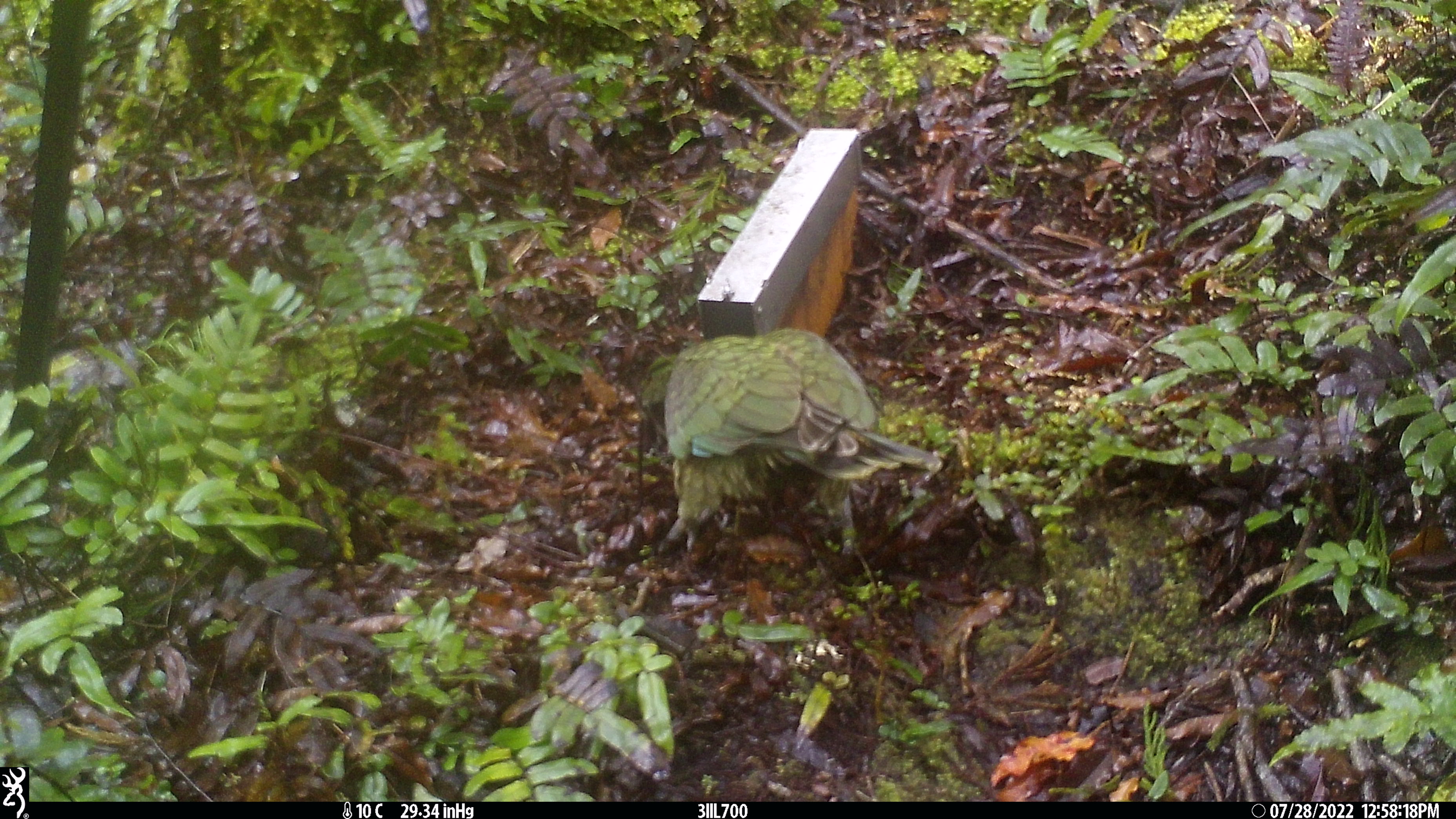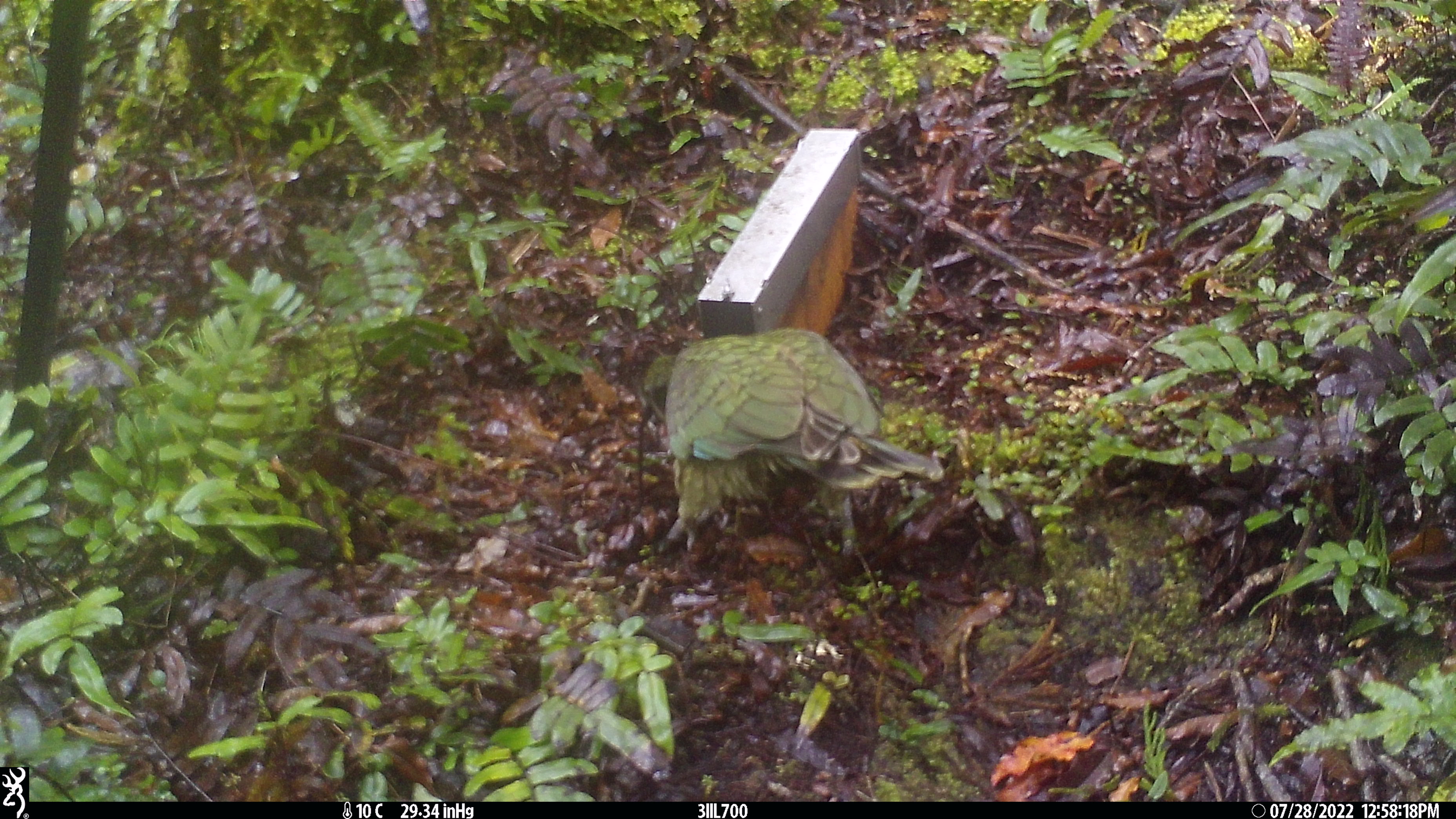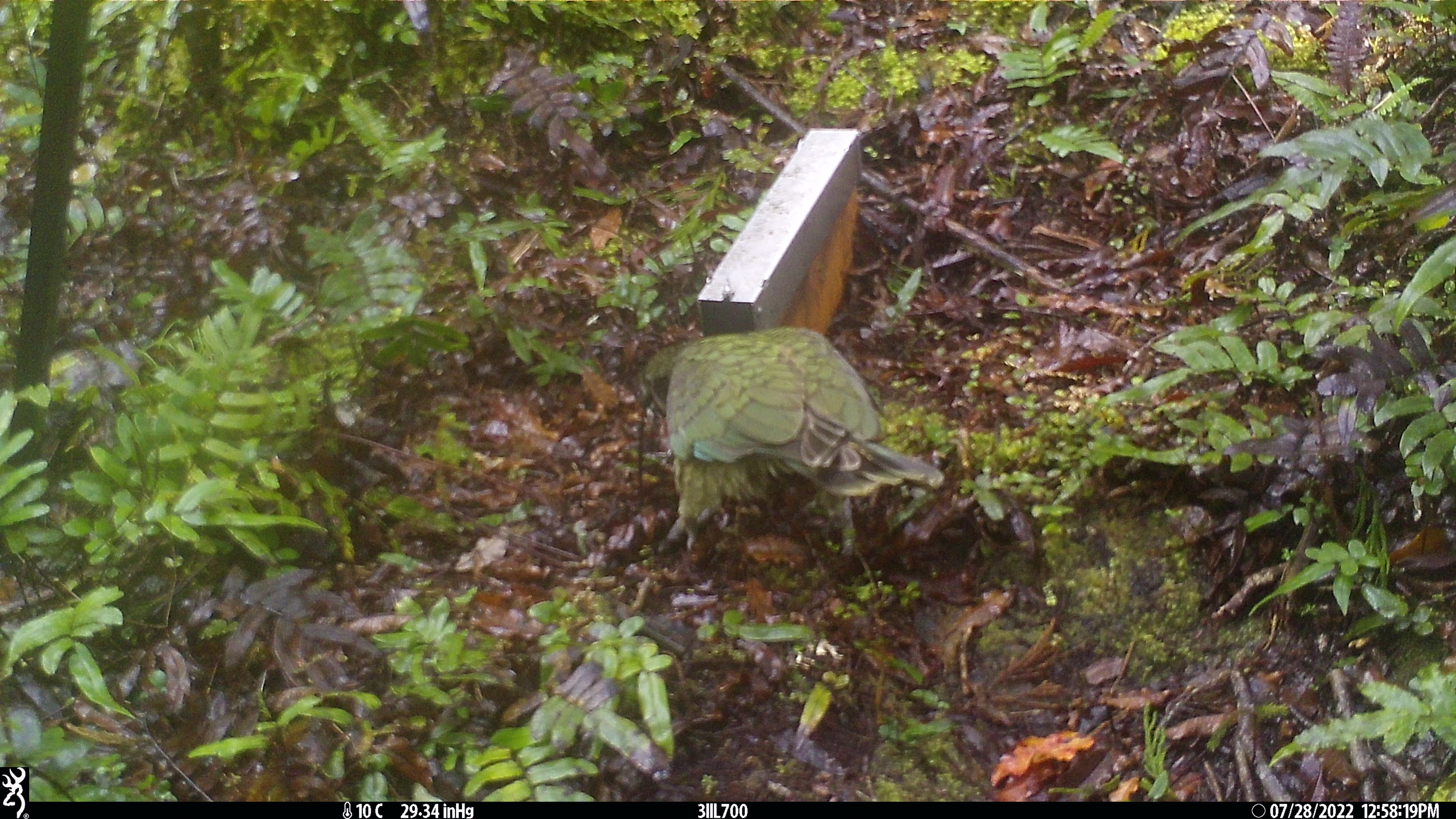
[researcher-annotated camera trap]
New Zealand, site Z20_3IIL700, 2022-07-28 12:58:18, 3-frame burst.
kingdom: Animalia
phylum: Chordata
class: Aves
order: Psittaciformes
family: Strigopidae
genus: Nestor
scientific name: Nestor notabilis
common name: kea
Kea (Nestor notabilis).